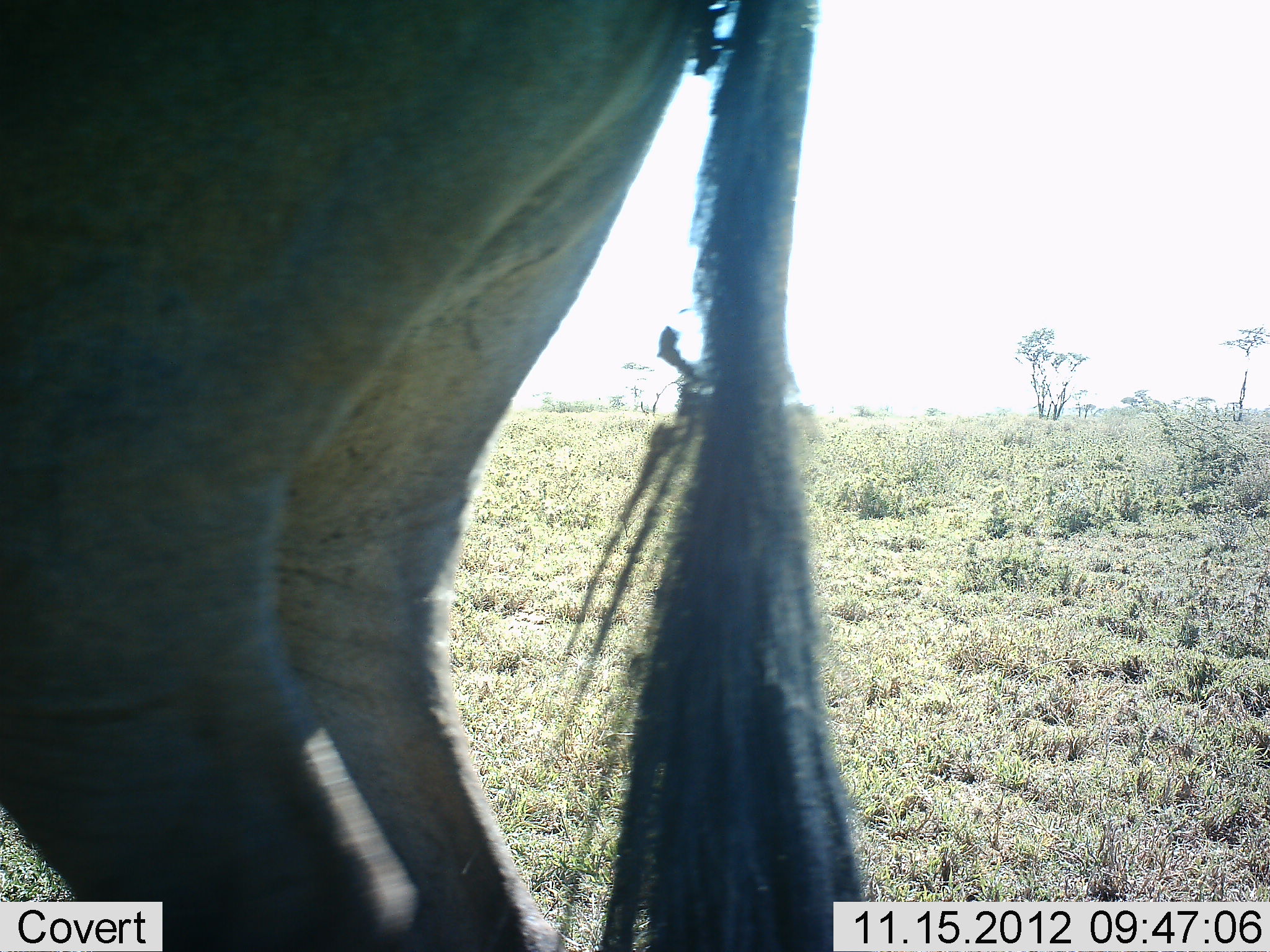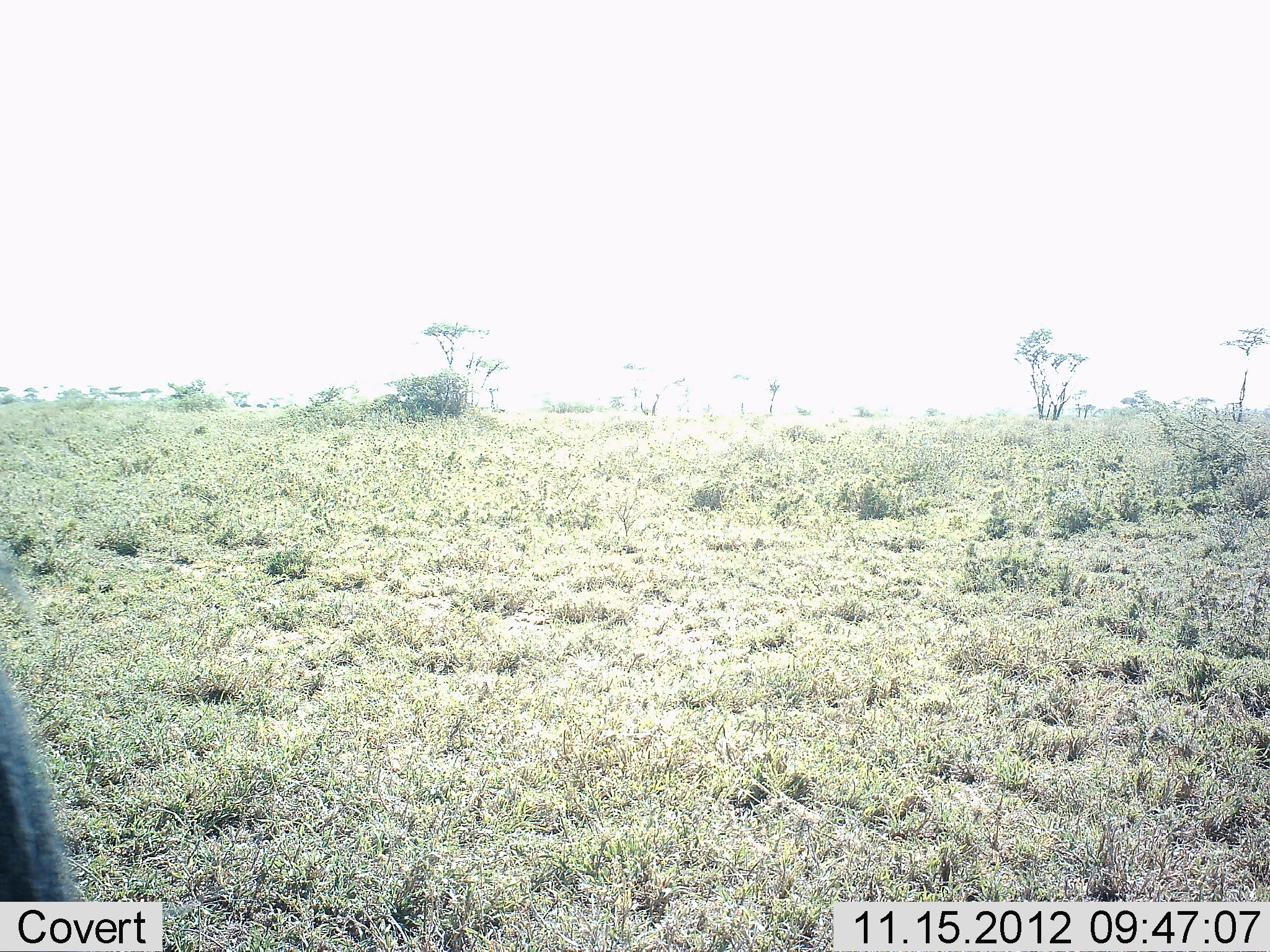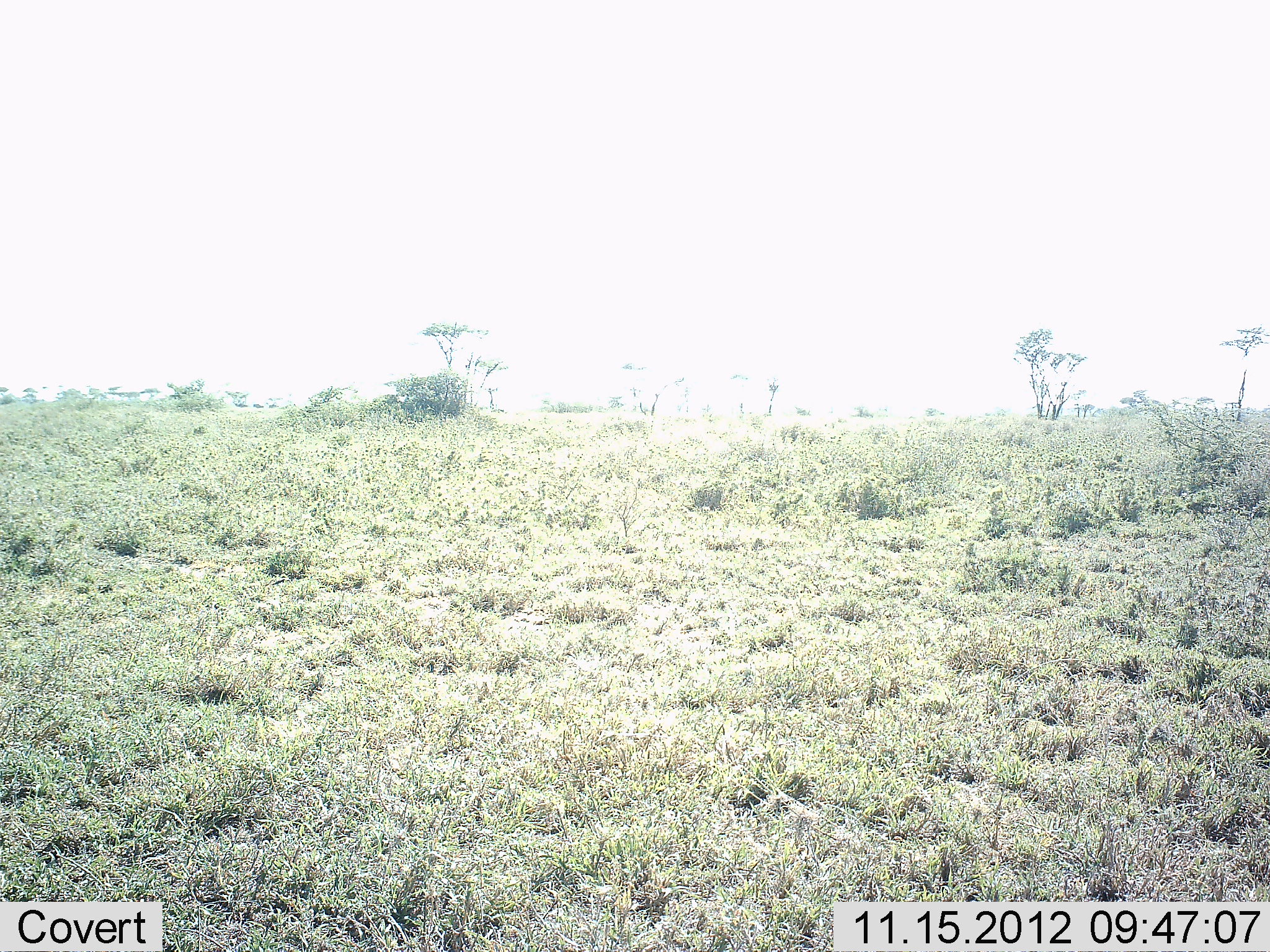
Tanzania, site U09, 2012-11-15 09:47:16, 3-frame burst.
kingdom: Animalia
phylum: Chordata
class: Mammalia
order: Artiodactyla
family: Bovidae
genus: Connochaetes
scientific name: Connochaetes taurinus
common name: blue wildebeest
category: wildebeest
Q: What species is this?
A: Wildebeest (blue wildebeest) (Connochaetes taurinus).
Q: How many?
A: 1.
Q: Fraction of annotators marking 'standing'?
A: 20%.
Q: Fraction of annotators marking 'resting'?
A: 0%.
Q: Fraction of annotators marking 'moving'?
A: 90%.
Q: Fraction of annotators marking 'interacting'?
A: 0%.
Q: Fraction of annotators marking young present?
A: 0%.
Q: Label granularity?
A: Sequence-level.